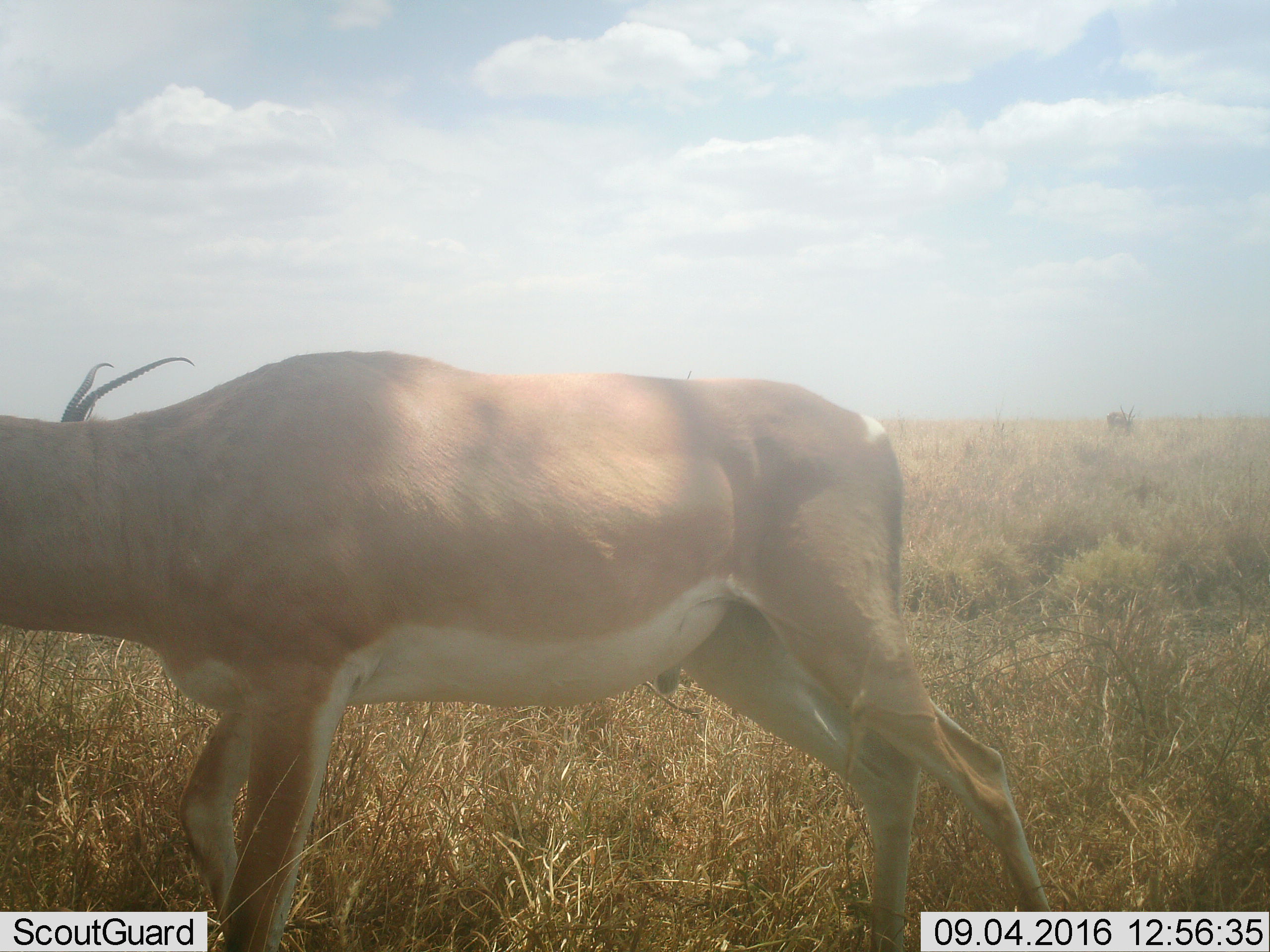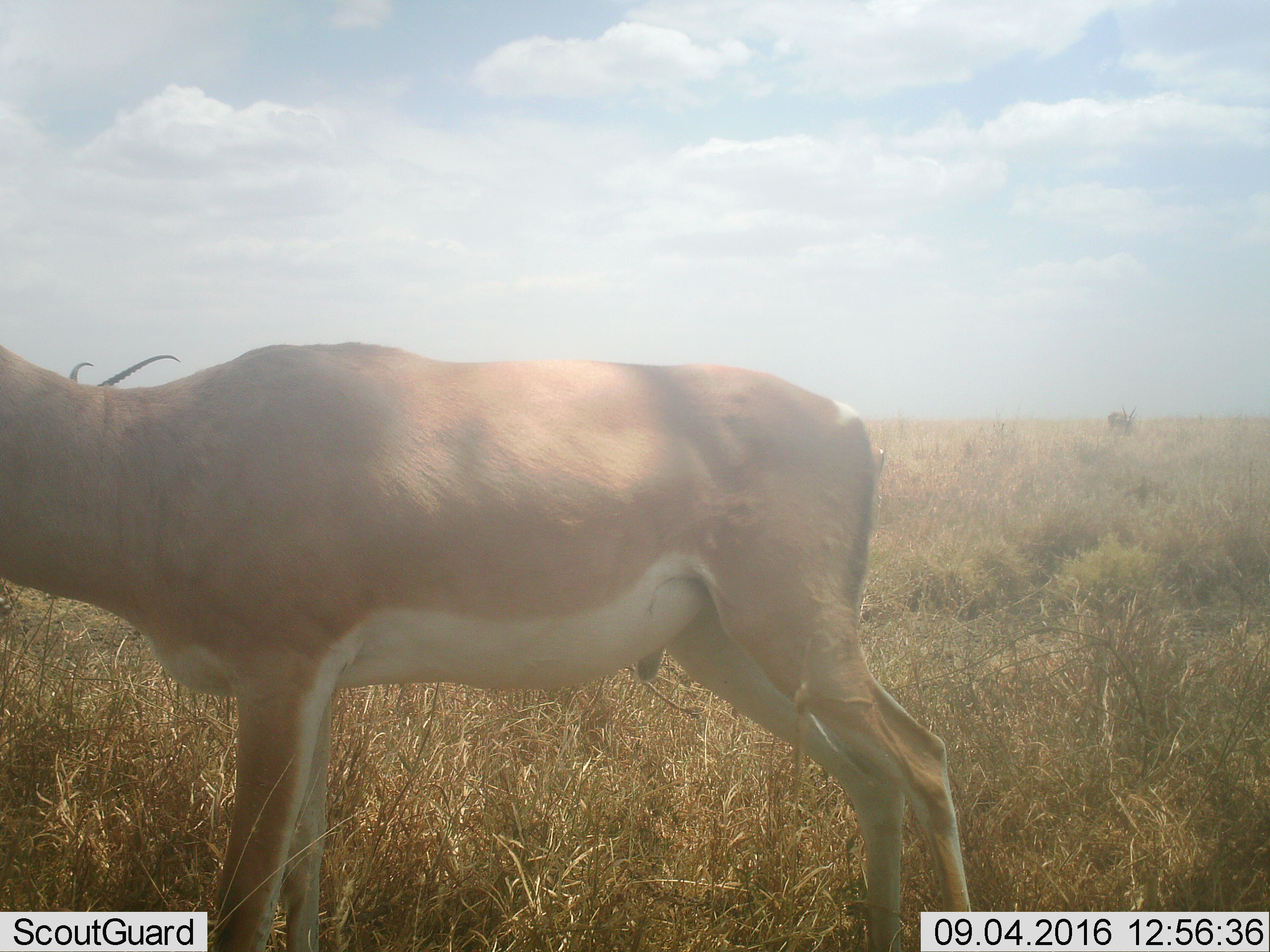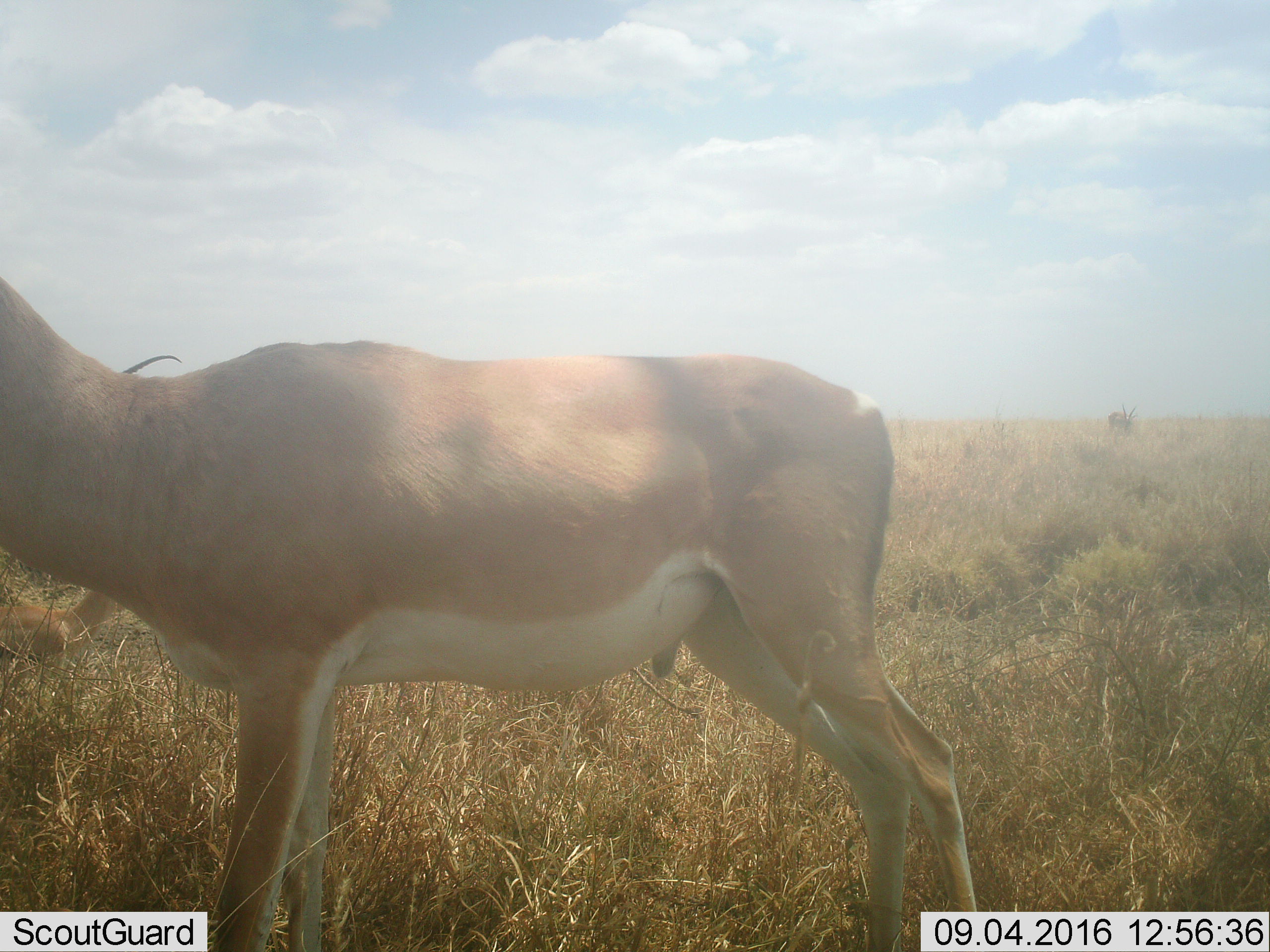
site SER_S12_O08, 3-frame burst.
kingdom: Animalia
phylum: Chordata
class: Mammalia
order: Artiodactyla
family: Bovidae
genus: Nanger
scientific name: Nanger granti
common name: grant's gazelle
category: gazellegrants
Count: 1.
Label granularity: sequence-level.